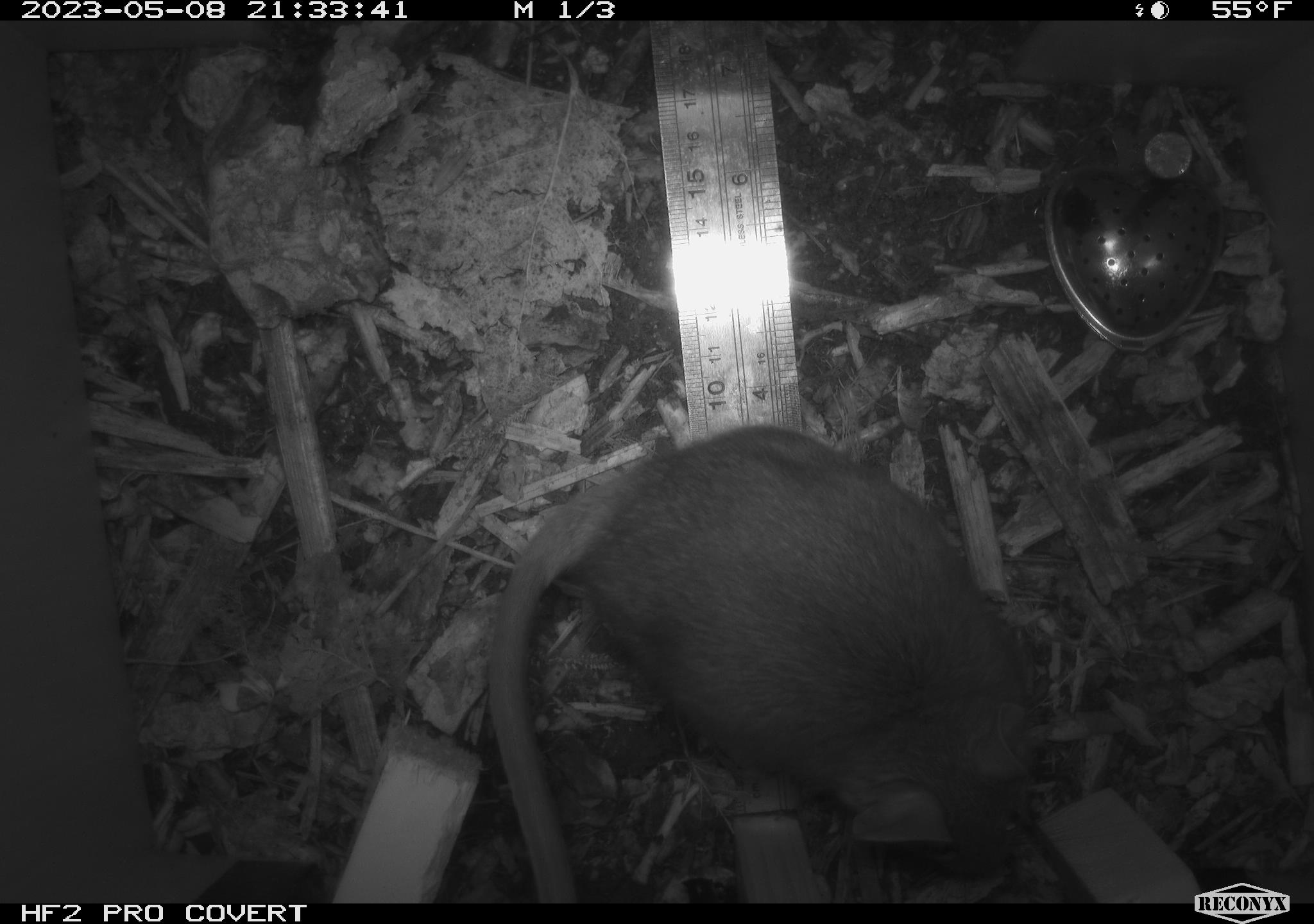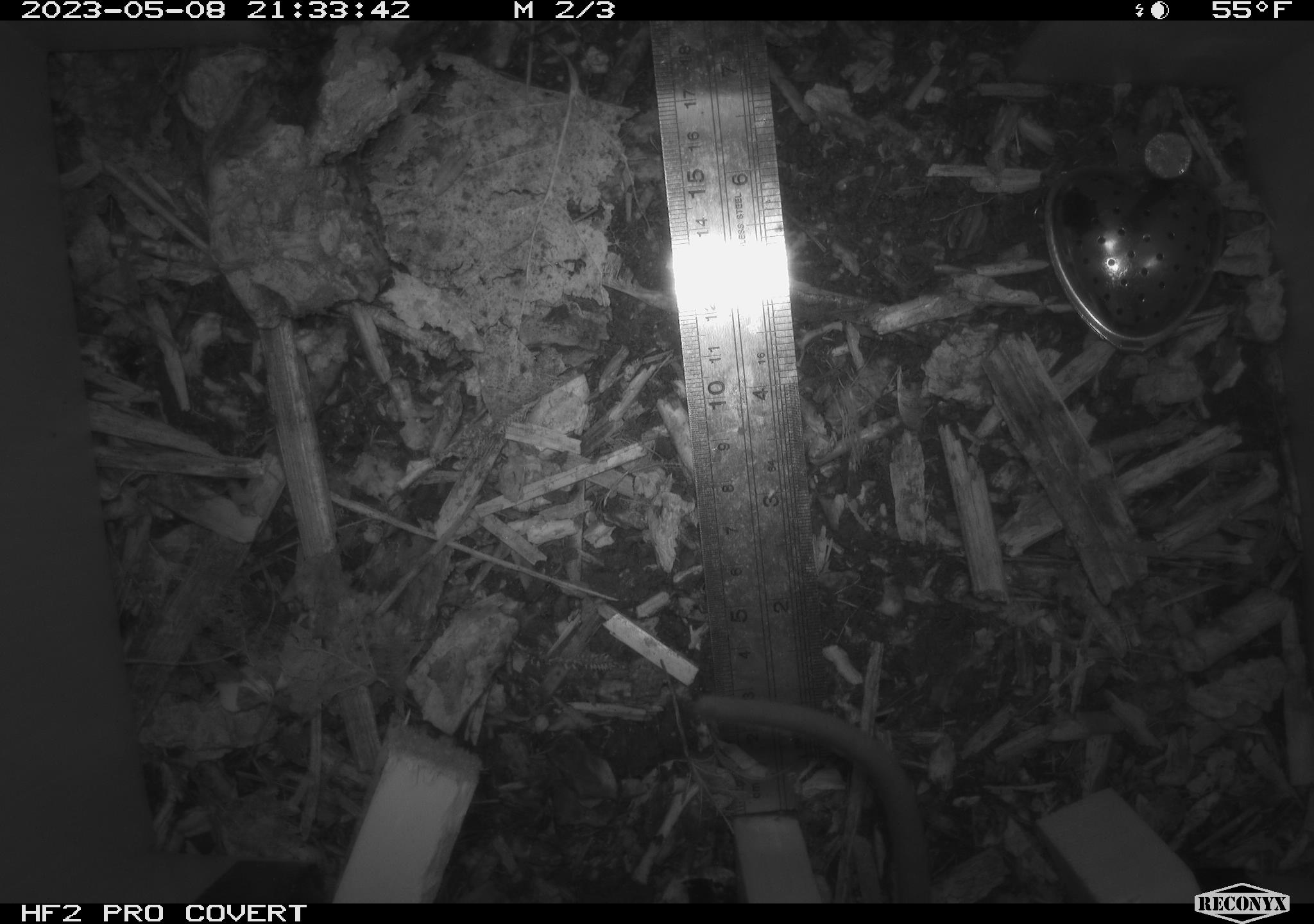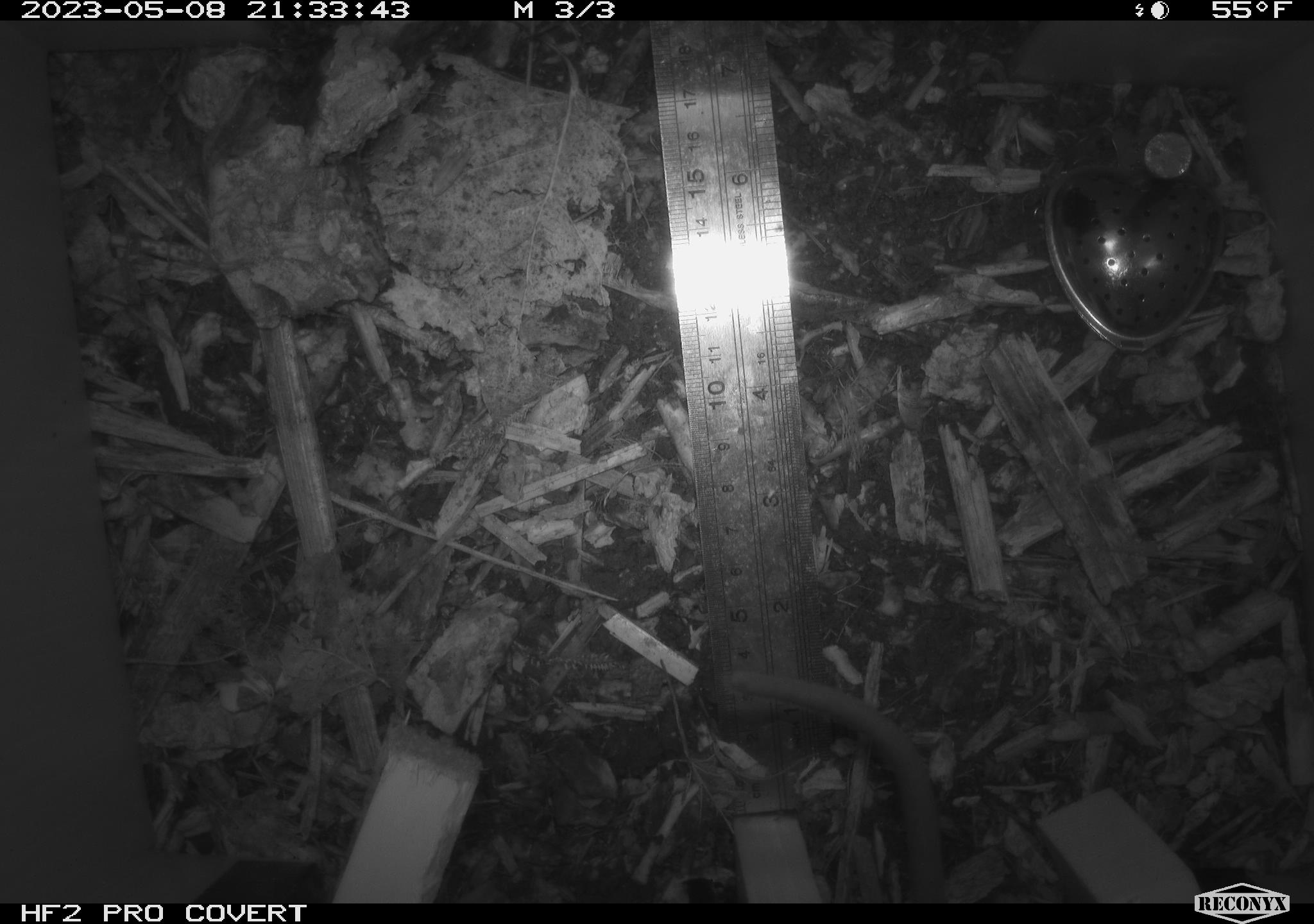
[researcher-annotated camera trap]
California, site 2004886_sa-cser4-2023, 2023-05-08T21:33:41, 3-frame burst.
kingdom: Animalia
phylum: Chordata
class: Mammalia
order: Rodentia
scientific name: Rodentia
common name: mouse species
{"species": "mouse species (Rodentia)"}